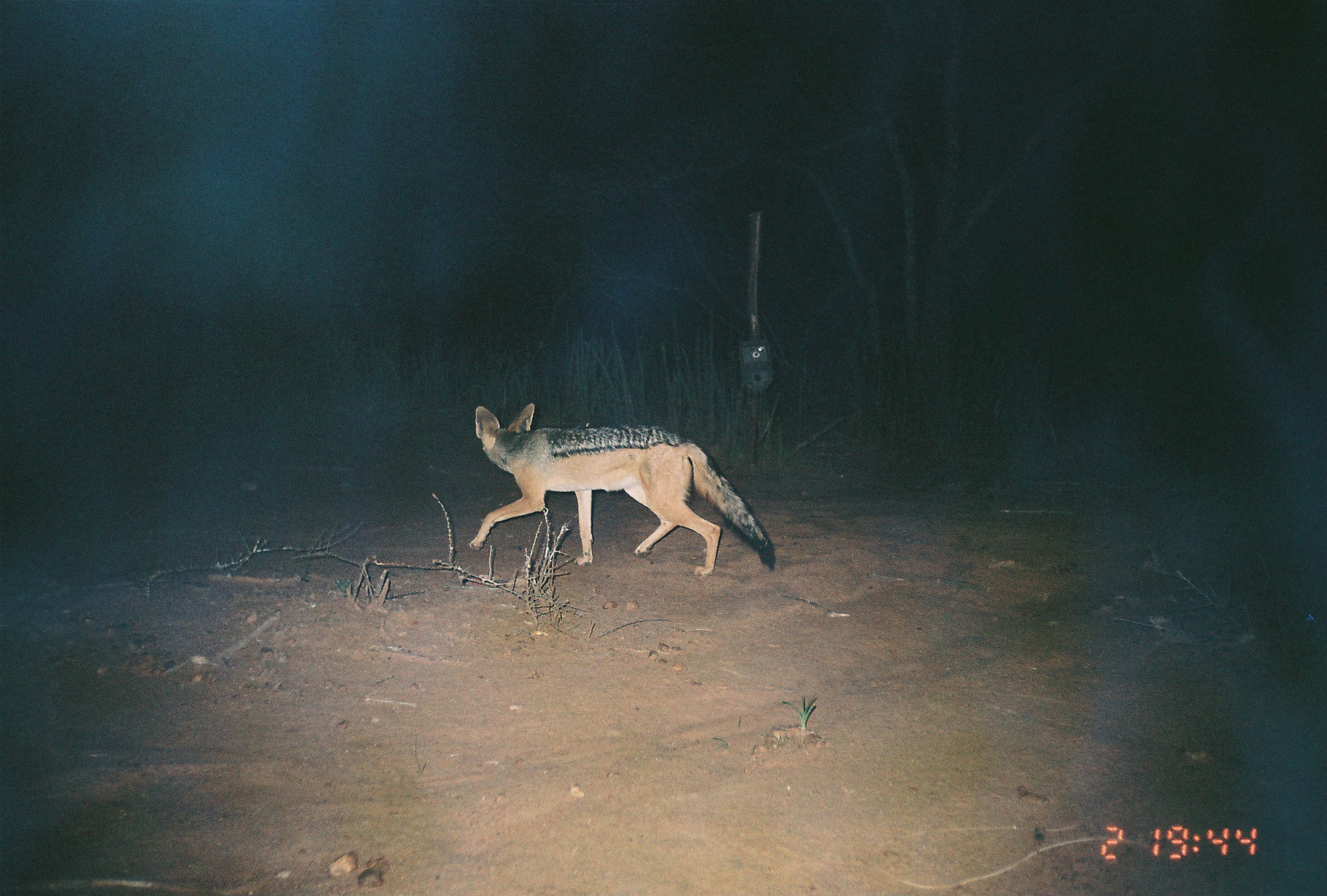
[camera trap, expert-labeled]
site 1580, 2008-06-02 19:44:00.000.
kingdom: Animalia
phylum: Chordata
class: Mammalia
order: Carnivora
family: Canidae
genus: Lupulella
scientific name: Lupulella mesomelas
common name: black-backed jackal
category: canis mesomelas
Canis mesomelas (black-backed jackal) (Lupulella mesomelas), count 1.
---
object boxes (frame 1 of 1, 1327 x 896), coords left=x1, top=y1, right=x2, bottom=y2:
canis mesomelas: left=467, top=400, right=776, bottom=576